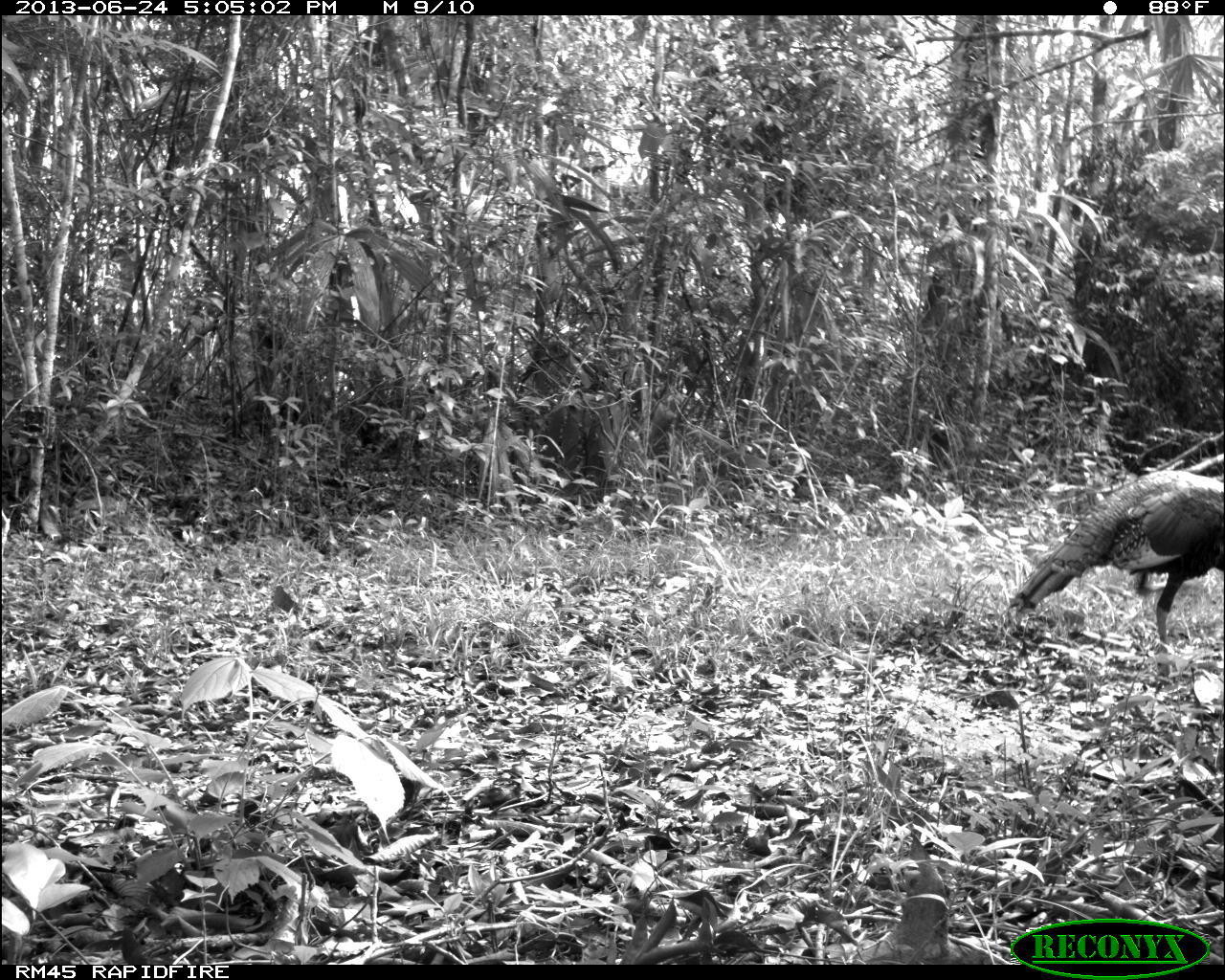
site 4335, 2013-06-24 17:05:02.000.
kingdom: Animalia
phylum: Chordata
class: Aves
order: Galliformes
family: Phasianidae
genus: Meleagris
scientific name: Meleagris ocellata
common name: ocellated turkey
Meleagris ocellata (ocellated turkey), count 2.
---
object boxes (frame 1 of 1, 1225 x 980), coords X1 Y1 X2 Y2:
meleagris ocellata: 1004 468 1225 695